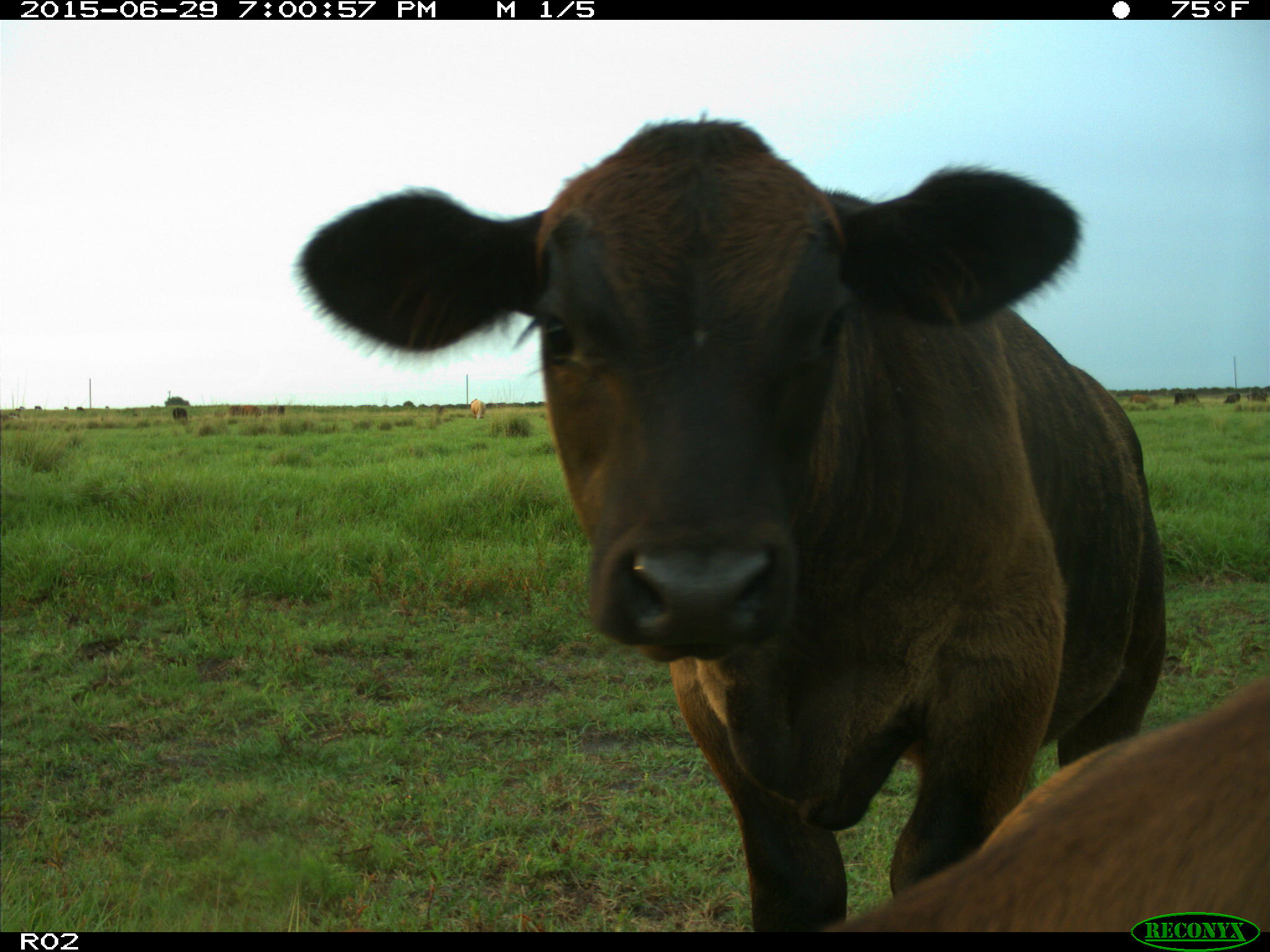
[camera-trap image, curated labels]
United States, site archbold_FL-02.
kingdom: Animalia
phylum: Chordata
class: Mammalia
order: Artiodactyla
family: Bovidae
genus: Bos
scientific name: Bos taurus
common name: domestic cow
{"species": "Bos taurus (domestic cow)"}